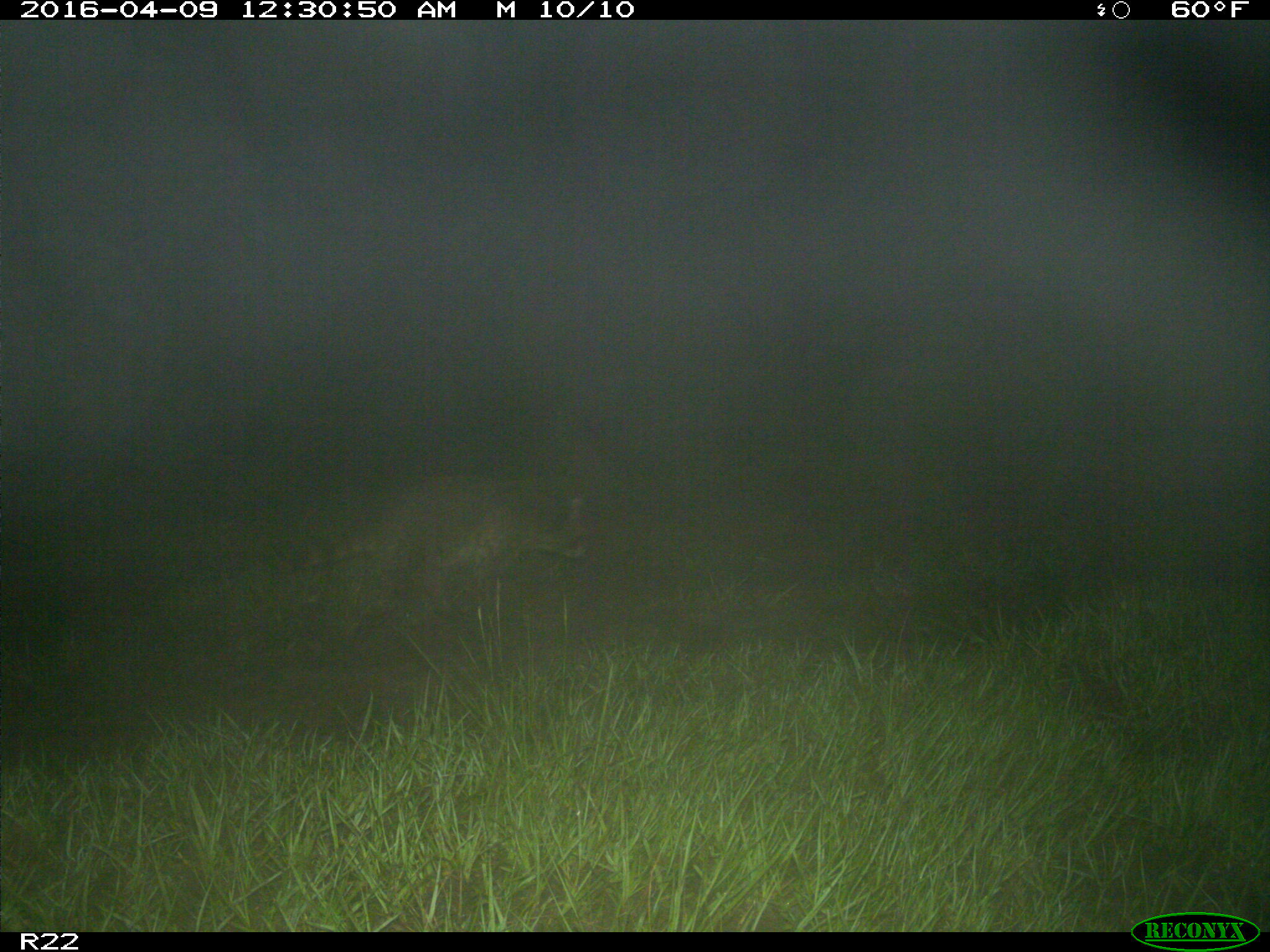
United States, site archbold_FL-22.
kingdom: Animalia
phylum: Chordata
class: Mammalia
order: Carnivora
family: Procyonidae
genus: Procyon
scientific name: Procyon lotor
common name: common raccoon